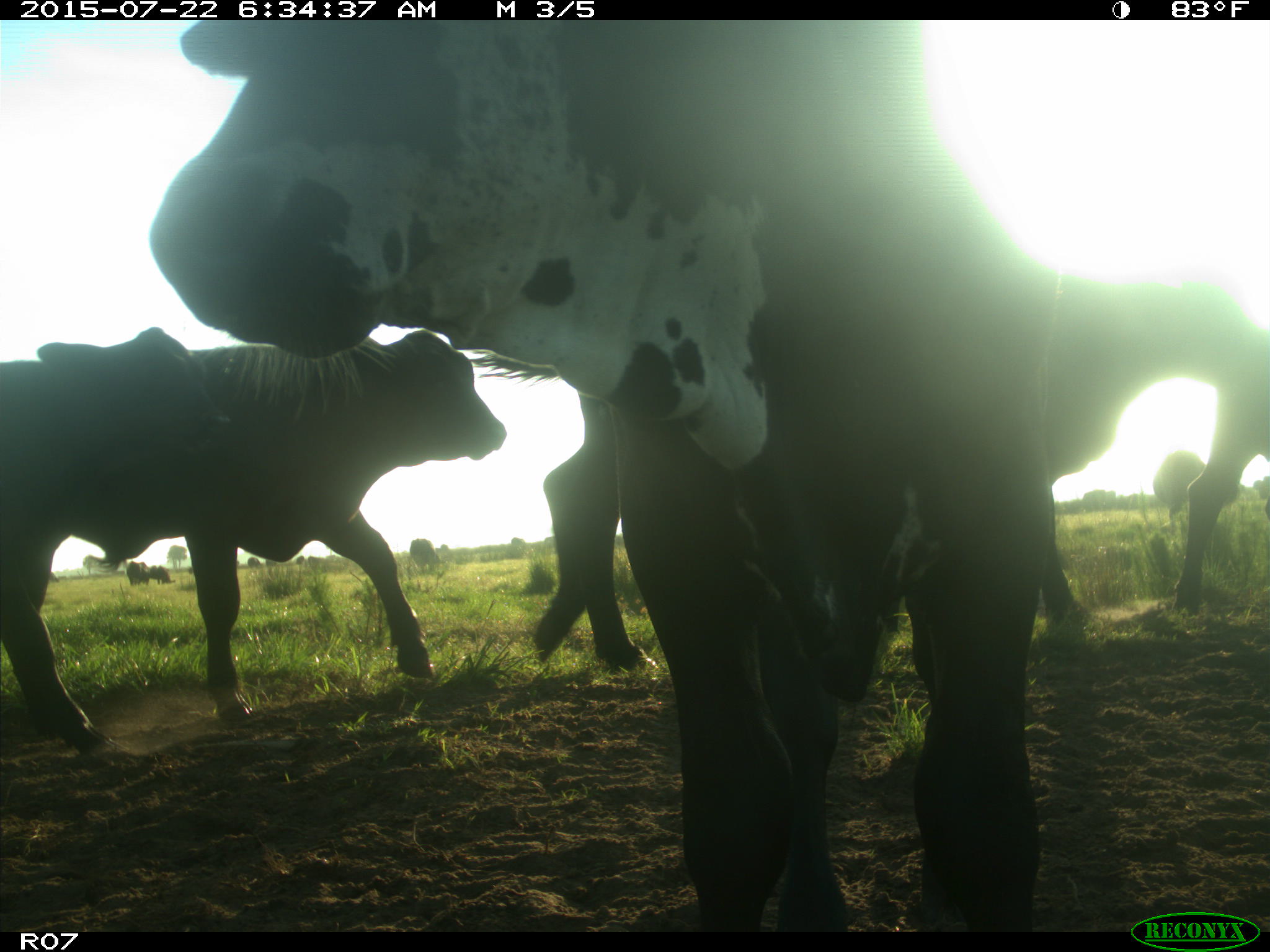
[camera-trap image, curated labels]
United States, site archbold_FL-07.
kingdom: Animalia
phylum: Chordata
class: Mammalia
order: Artiodactyla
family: Suidae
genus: Sus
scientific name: Sus scrofa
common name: wild boar